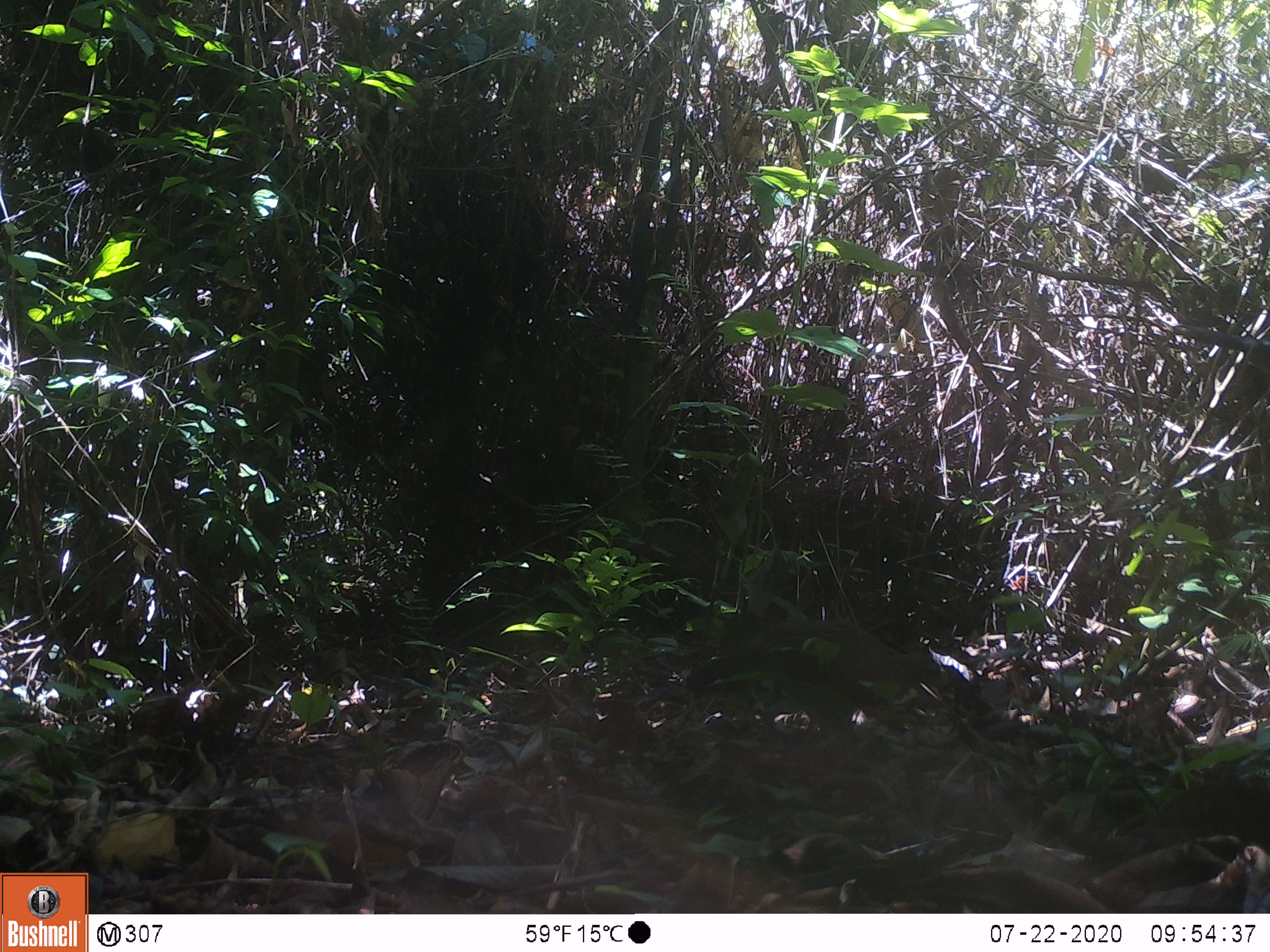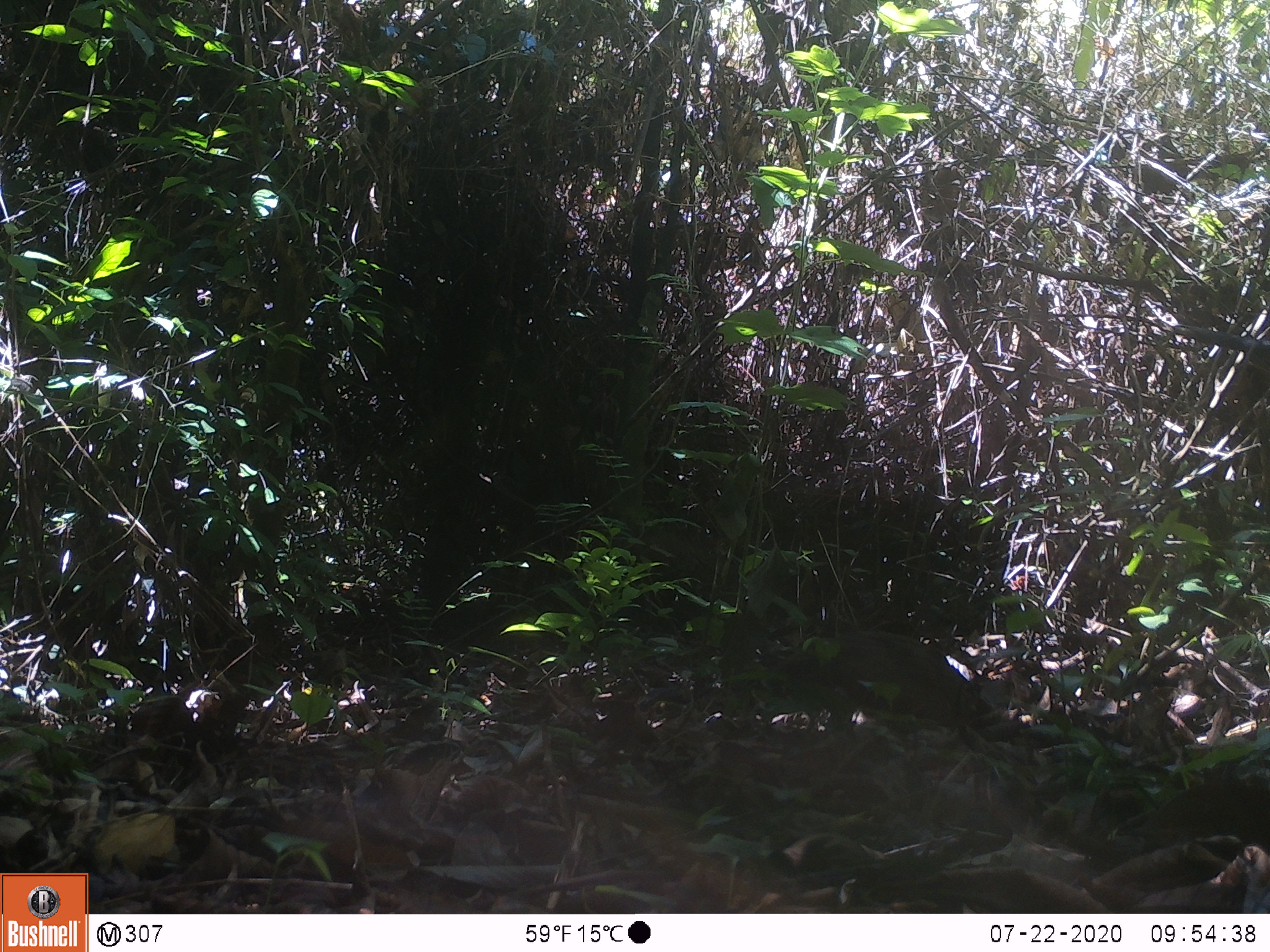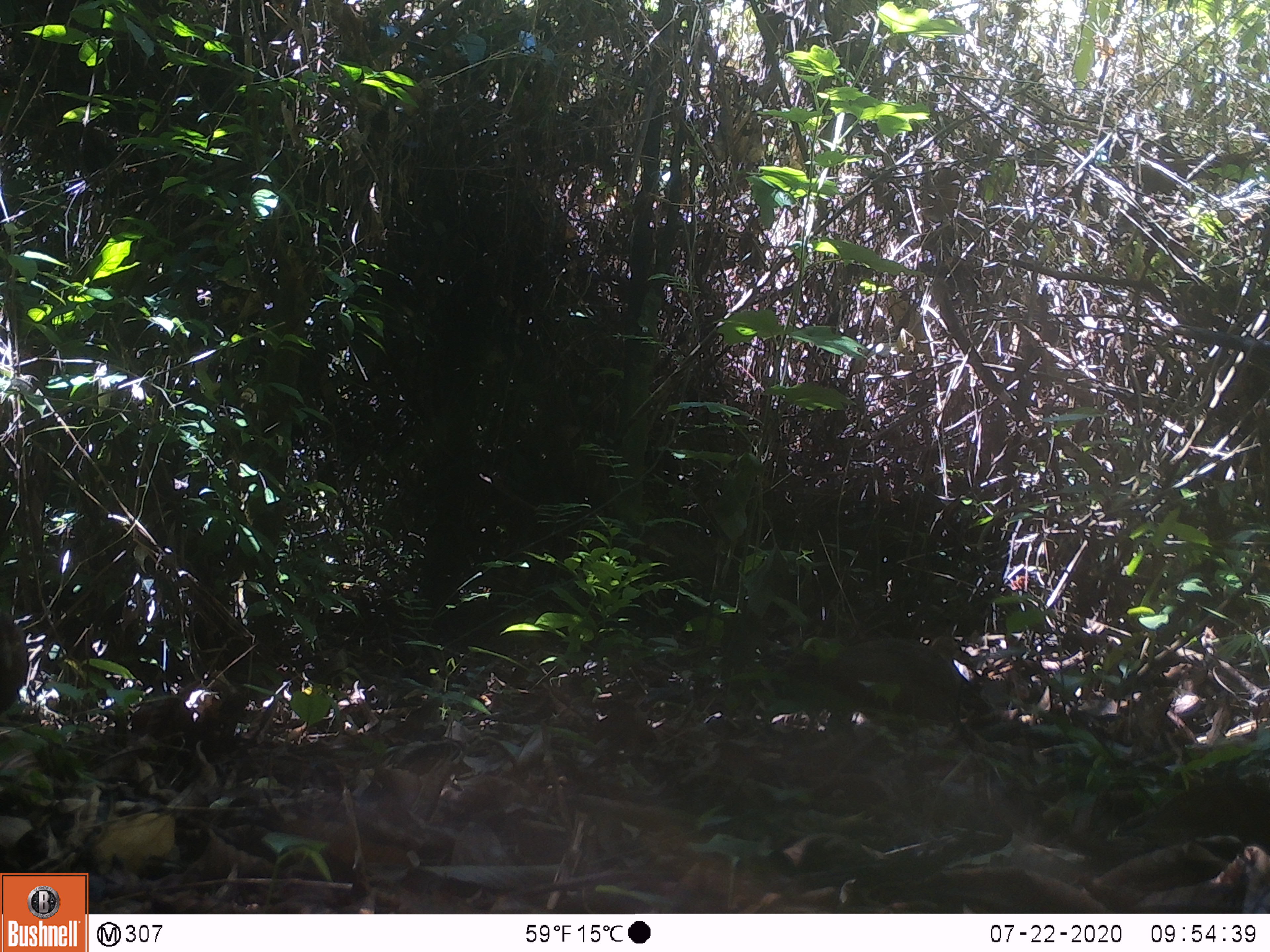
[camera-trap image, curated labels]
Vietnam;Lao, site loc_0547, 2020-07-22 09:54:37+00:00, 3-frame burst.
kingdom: Animalia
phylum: Chordata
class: Aves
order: Galliformes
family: Phasianidae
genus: Gallus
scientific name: Gallus gallus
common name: red junglefowl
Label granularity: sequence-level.